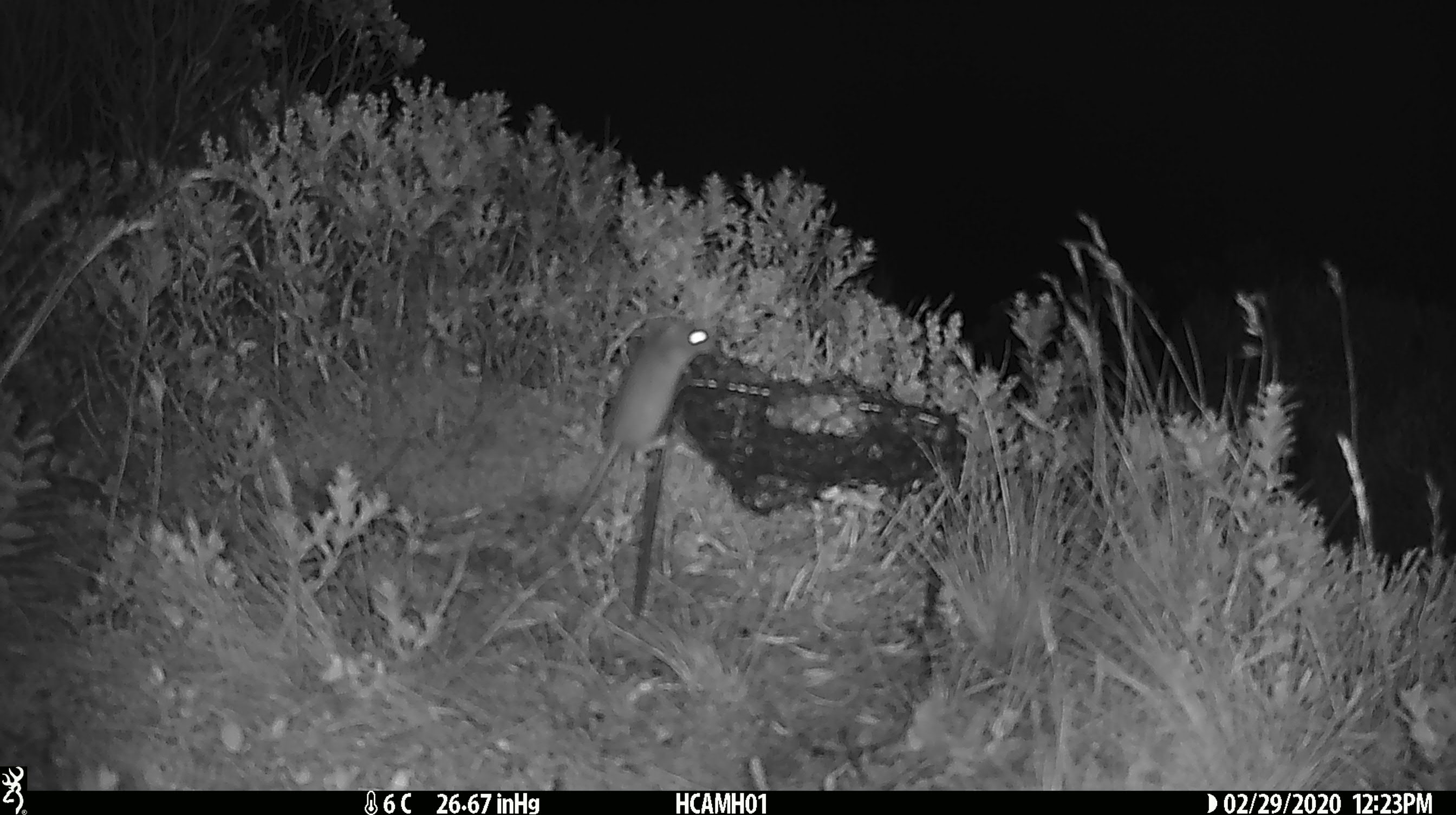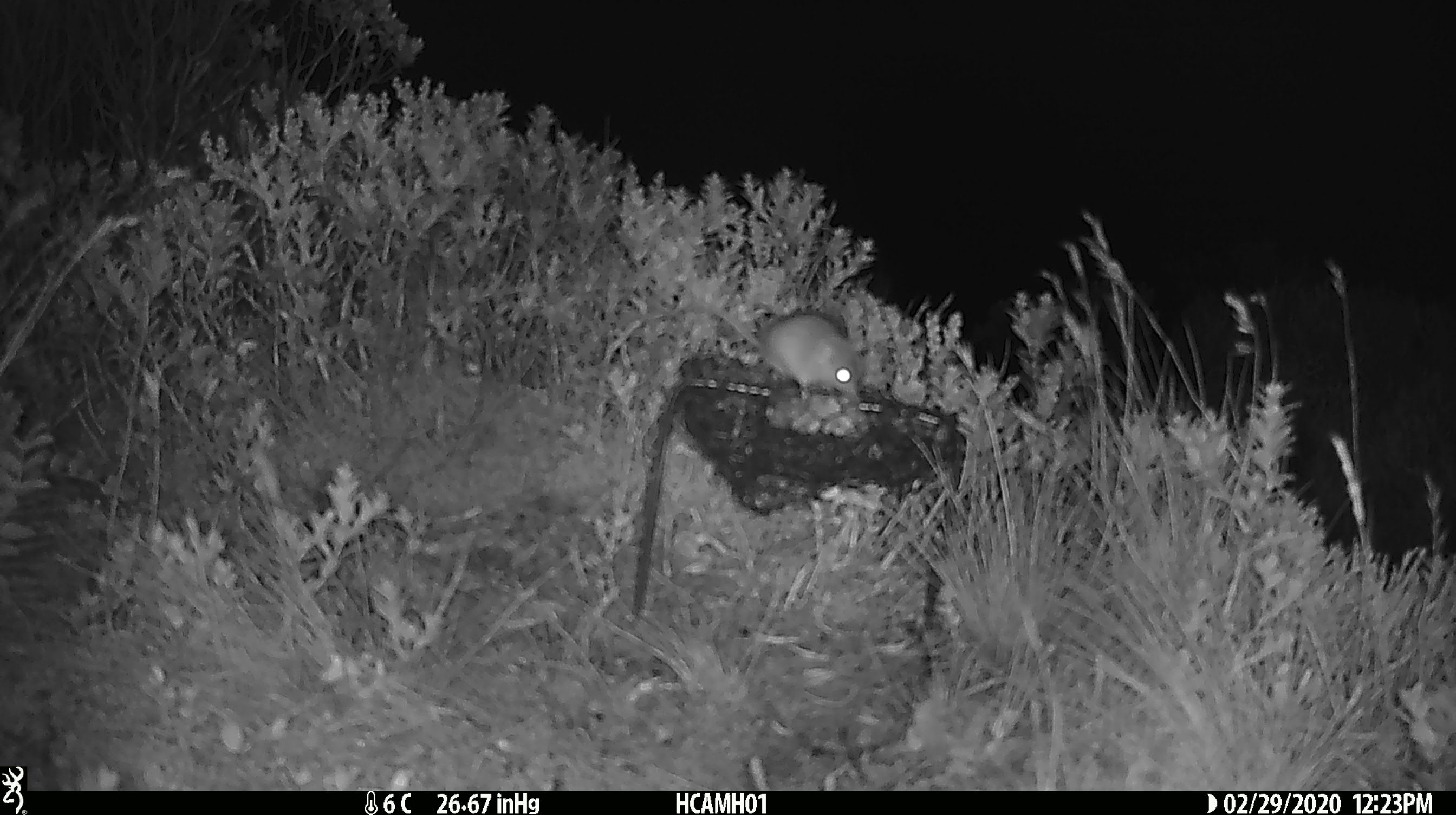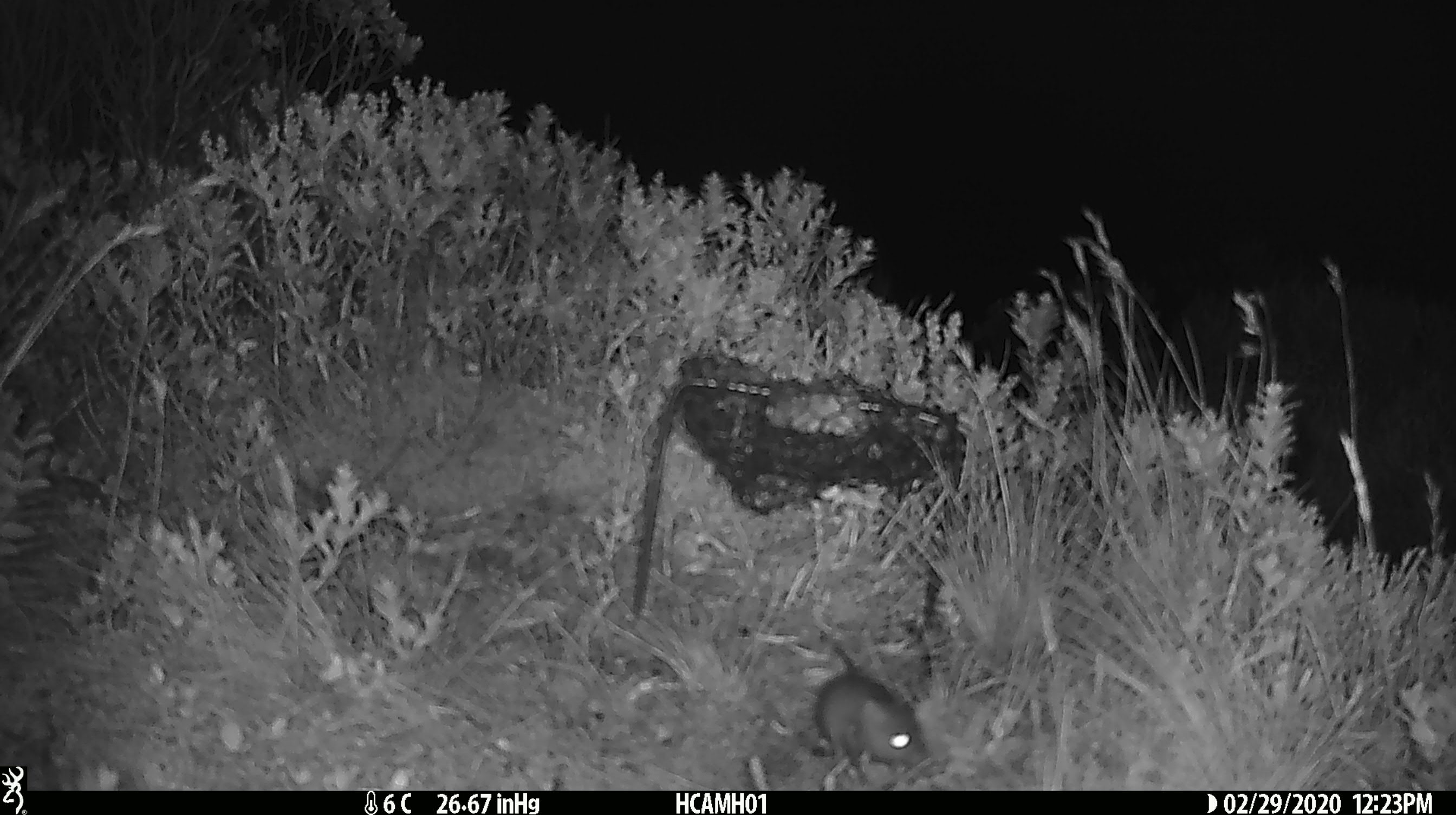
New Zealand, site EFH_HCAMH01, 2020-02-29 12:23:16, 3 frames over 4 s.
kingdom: Animalia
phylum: Chordata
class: Mammalia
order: Rodentia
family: Muridae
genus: Mus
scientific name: Mus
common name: mouse